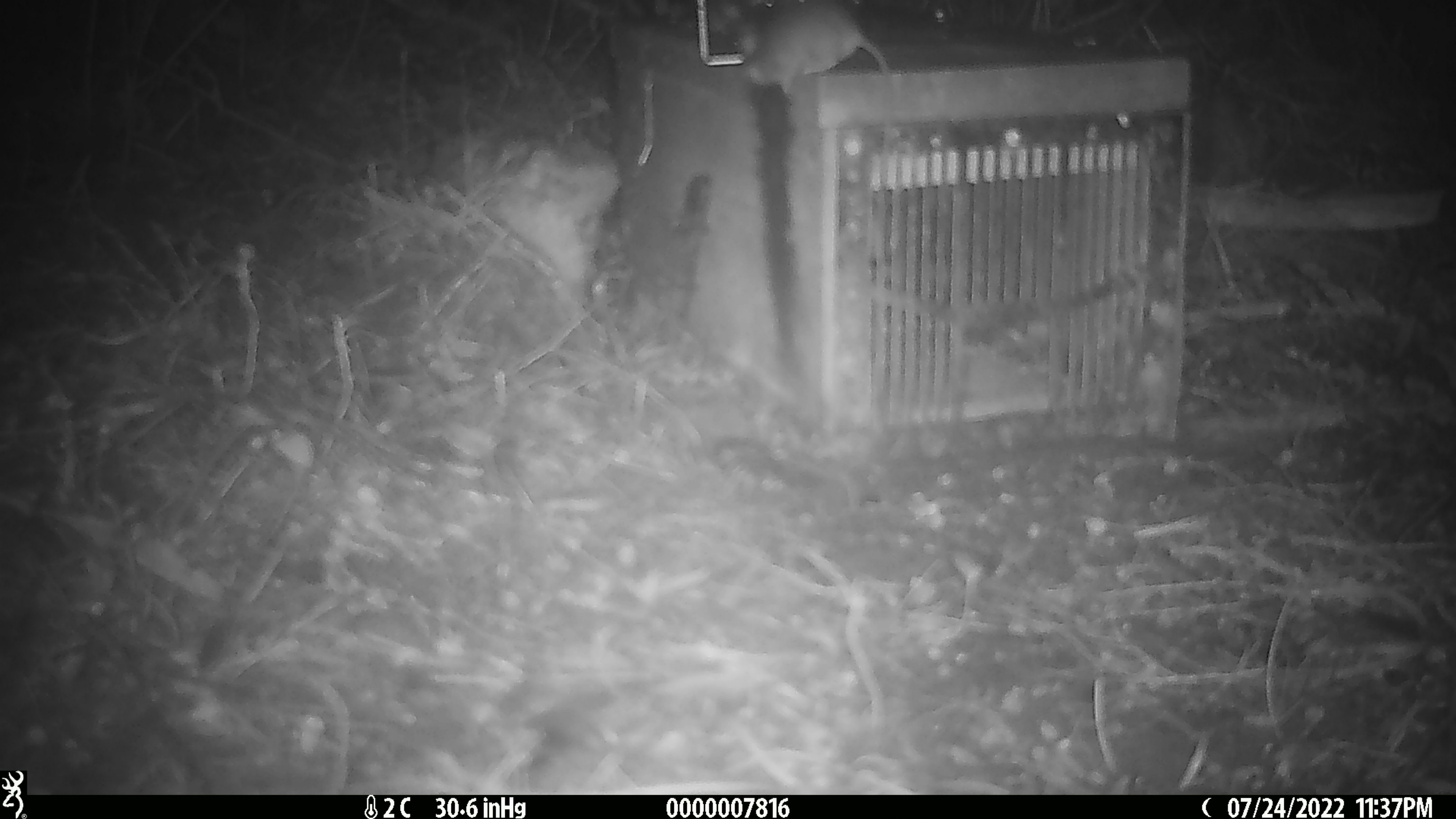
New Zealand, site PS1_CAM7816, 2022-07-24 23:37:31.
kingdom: Animalia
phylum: Chordata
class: Mammalia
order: Rodentia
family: Muridae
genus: Mus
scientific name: Mus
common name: mouse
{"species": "mouse (Mus)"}